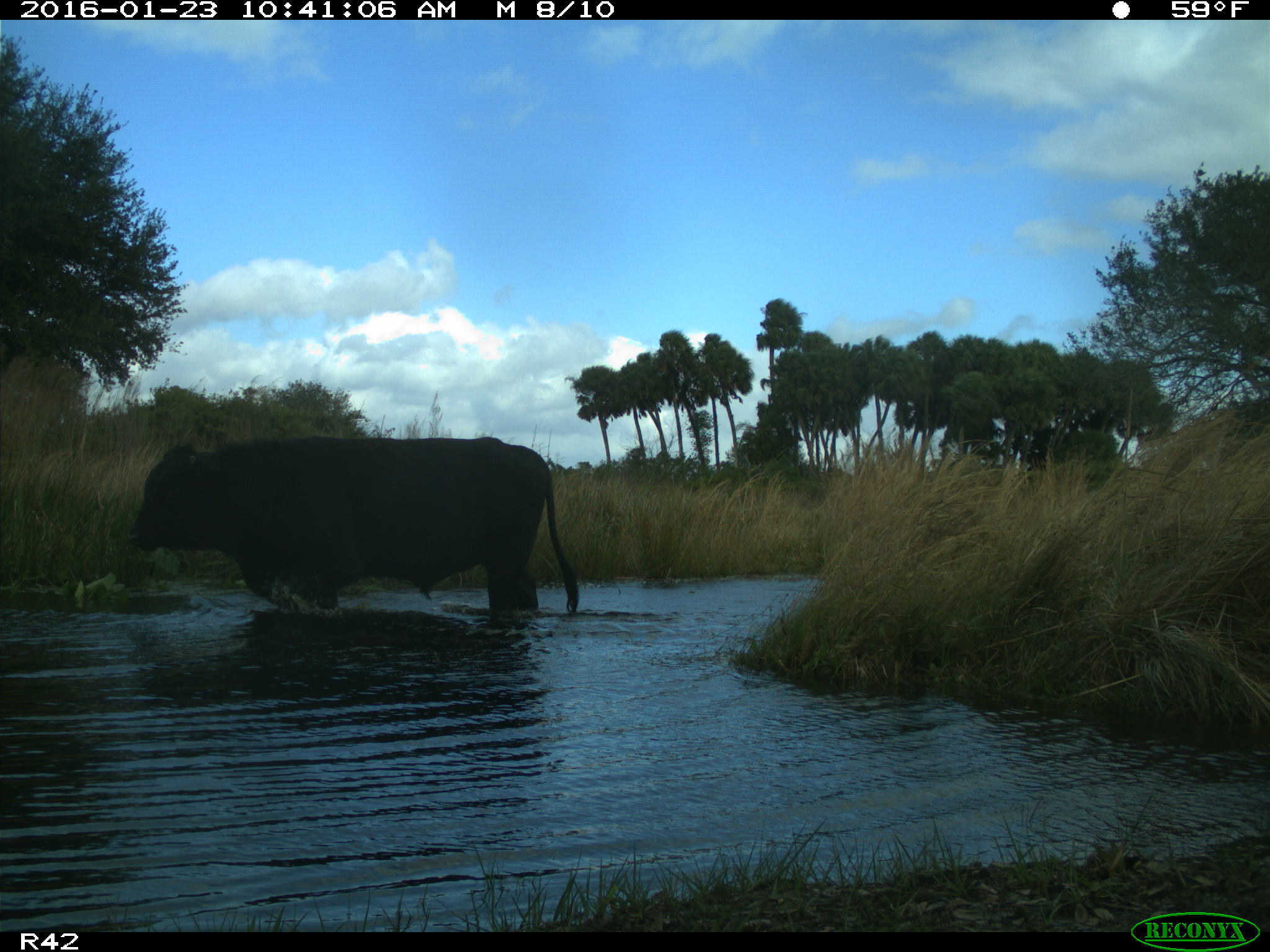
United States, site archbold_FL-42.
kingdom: Animalia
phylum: Chordata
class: Mammalia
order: Artiodactyla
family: Bovidae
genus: Bos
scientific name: Bos taurus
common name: domestic cow